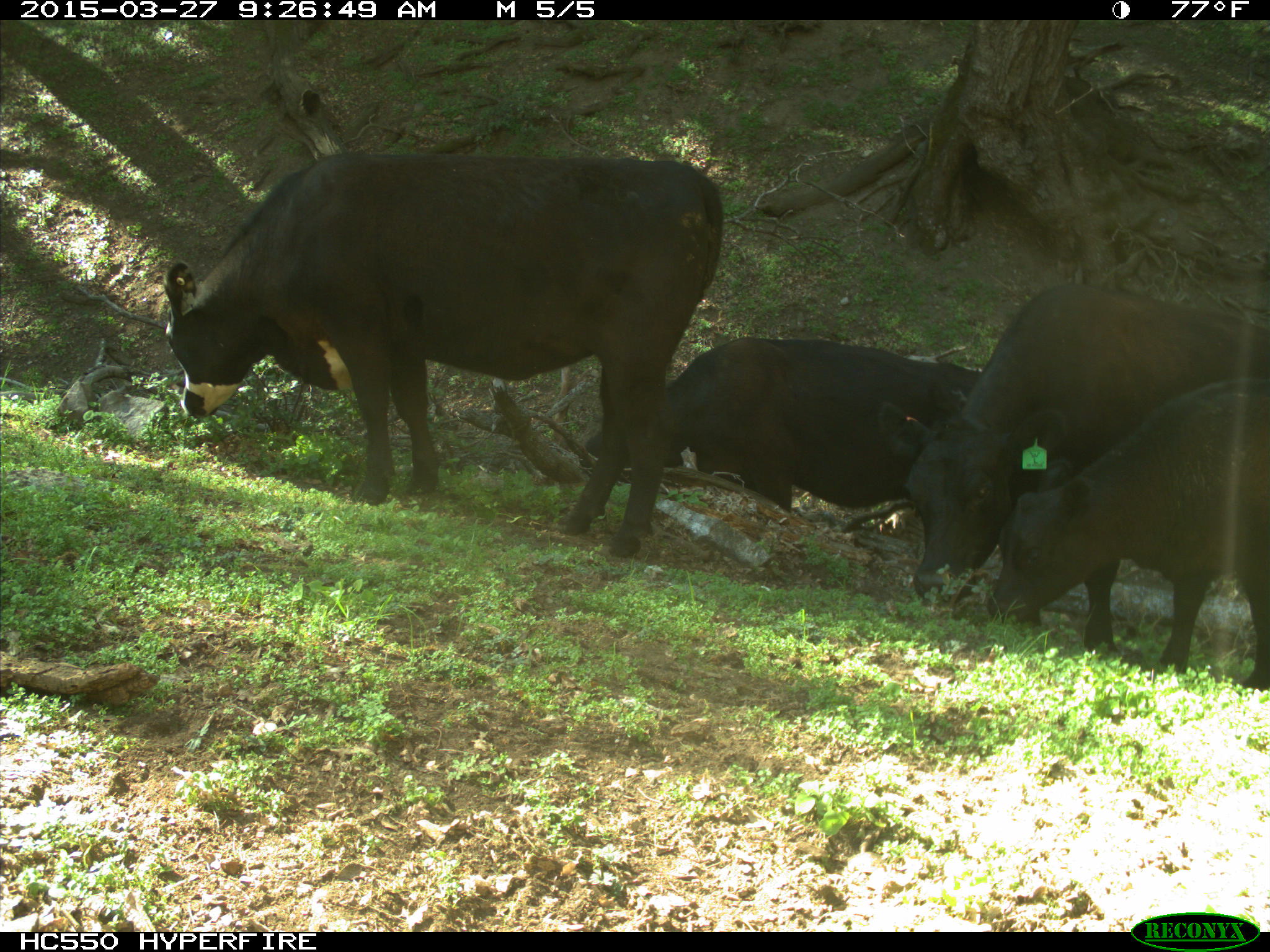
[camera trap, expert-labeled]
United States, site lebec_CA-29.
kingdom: Animalia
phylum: Chordata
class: Mammalia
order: Artiodactyla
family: Bovidae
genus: Bos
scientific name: Bos taurus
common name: domestic cow